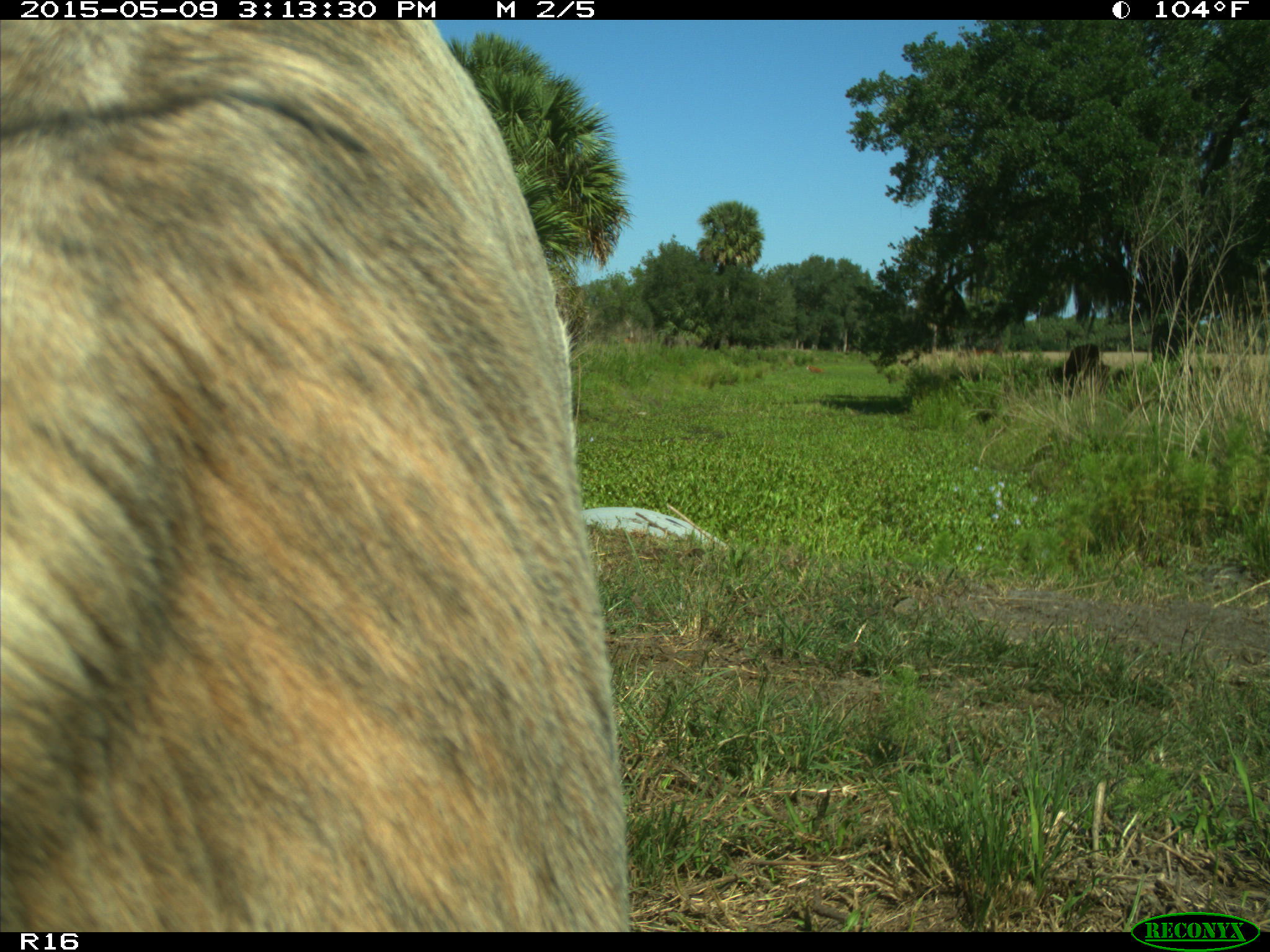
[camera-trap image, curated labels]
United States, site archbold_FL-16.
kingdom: Animalia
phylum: Chordata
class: Mammalia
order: Artiodactyla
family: Bovidae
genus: Bos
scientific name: Bos taurus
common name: domestic cow